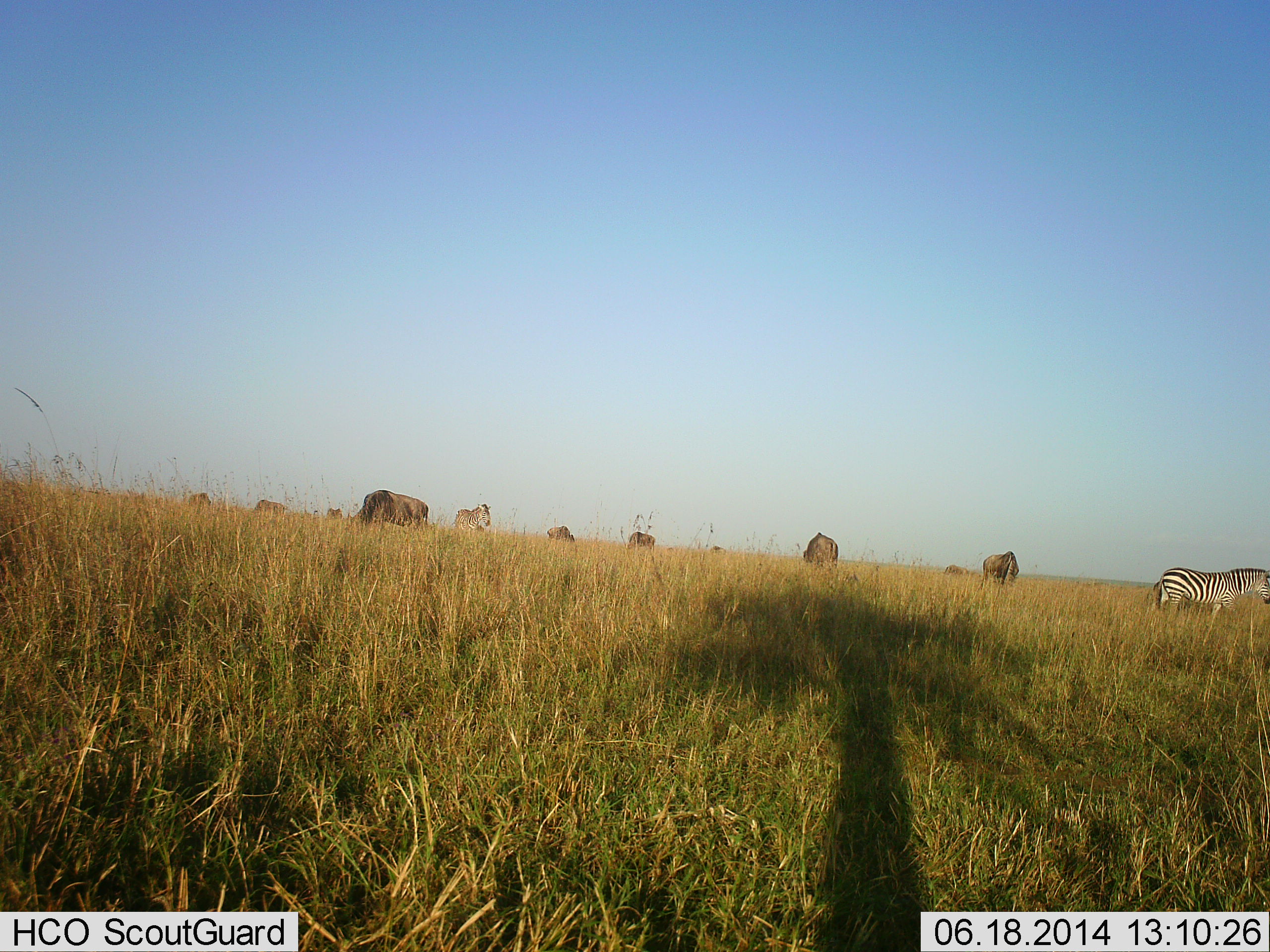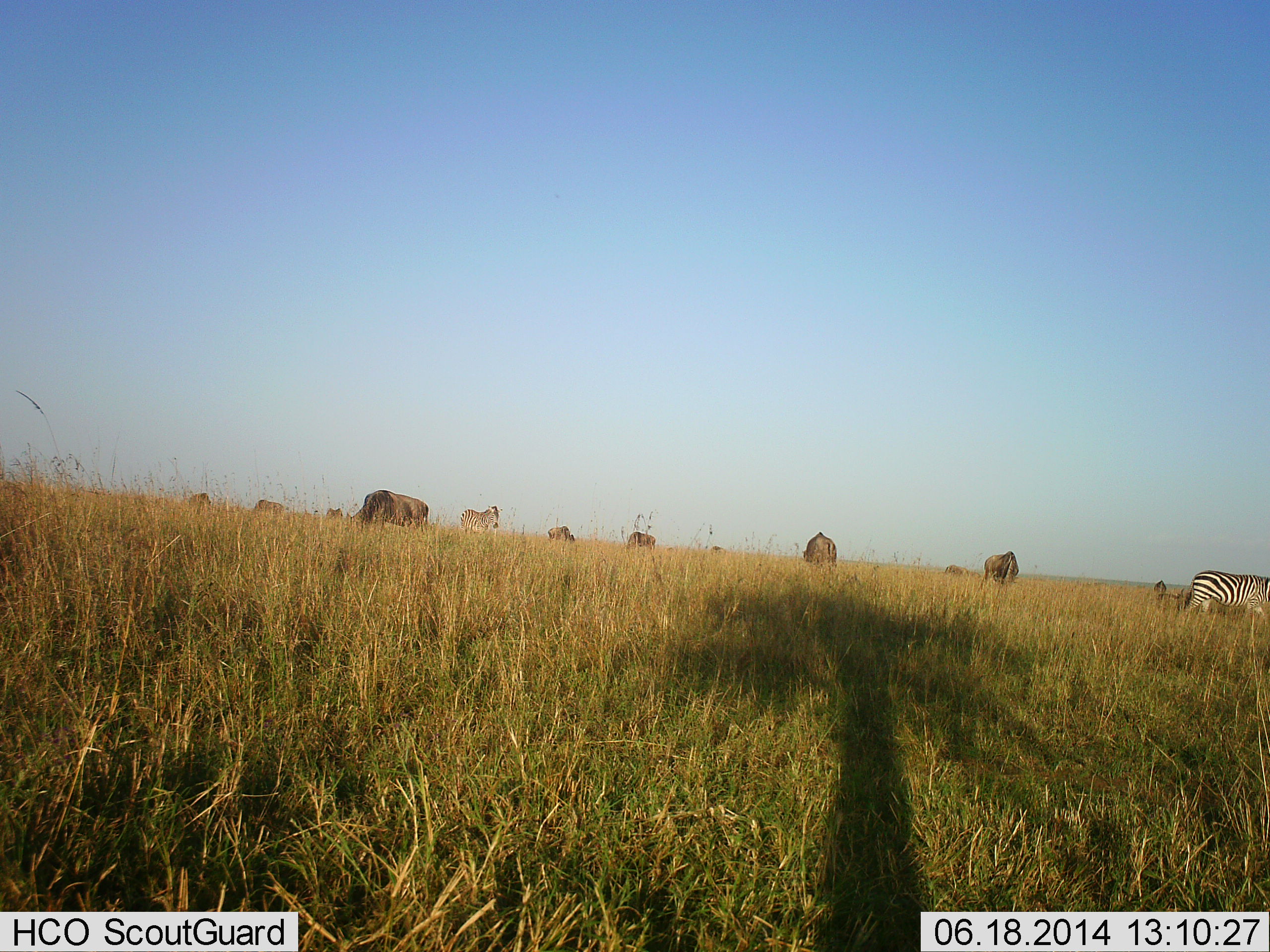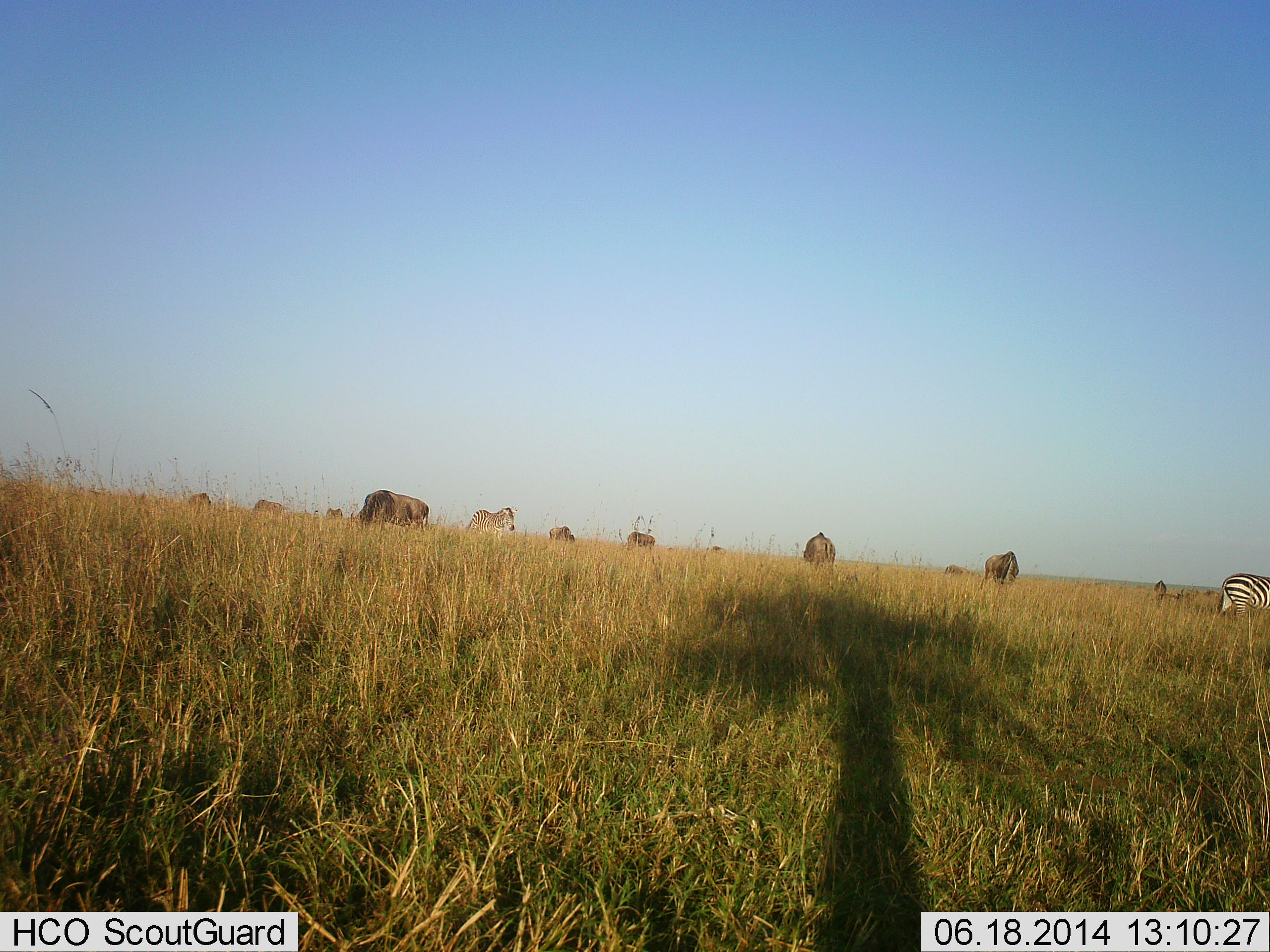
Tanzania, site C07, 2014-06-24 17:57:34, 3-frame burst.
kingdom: Animalia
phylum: Chordata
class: Mammalia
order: Artiodactyla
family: Bovidae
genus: Connochaetes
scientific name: Connochaetes taurinus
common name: blue wildebeest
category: wildebeest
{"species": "wildebeest (blue wildebeest) (Connochaetes taurinus)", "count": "9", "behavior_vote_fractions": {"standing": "40%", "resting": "0%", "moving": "20%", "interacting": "0%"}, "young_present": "0%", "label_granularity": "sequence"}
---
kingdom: Animalia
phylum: Chordata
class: Mammalia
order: Perissodactyla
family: Equidae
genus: Equus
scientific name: Equus quagga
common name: plains zebra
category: zebra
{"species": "zebra (plains zebra) (Equus quagga)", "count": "2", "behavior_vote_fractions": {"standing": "12%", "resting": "0%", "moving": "81%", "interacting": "0%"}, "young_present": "0%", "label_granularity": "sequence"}